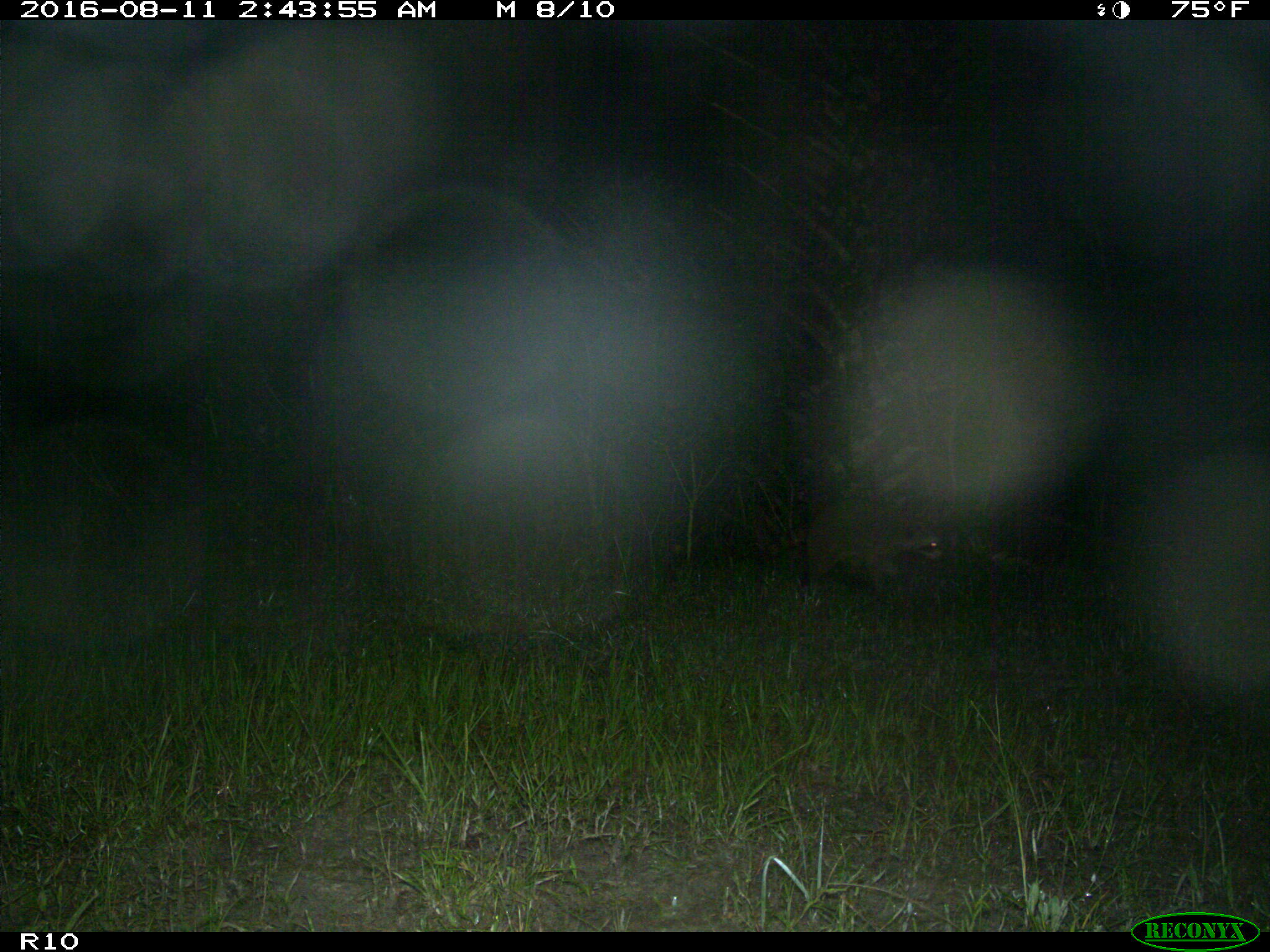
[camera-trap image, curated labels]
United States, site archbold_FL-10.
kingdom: Animalia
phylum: Chordata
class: Mammalia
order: Carnivora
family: Procyonidae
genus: Procyon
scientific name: Procyon lotor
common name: common raccoon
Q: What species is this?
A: Procyon lotor (common raccoon).